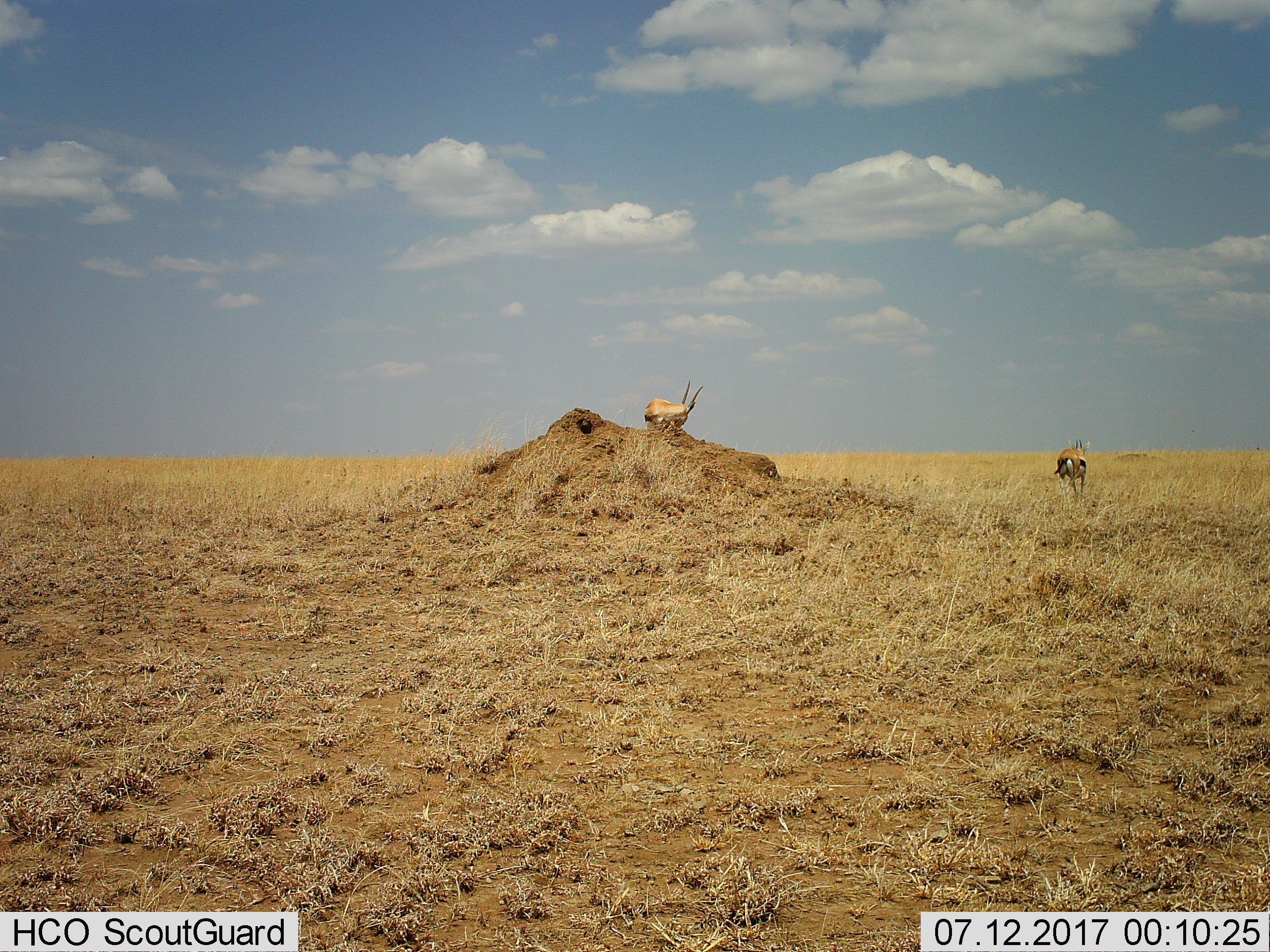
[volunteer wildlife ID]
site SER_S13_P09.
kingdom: Animalia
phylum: Chordata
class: Mammalia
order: Artiodactyla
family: Bovidae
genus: Eudorcas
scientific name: Eudorcas thomsonii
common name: thomson's gazelle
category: gazellethomsons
Gazellethomsons (thomson's gazelle) (Eudorcas thomsonii), count 2. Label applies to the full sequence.